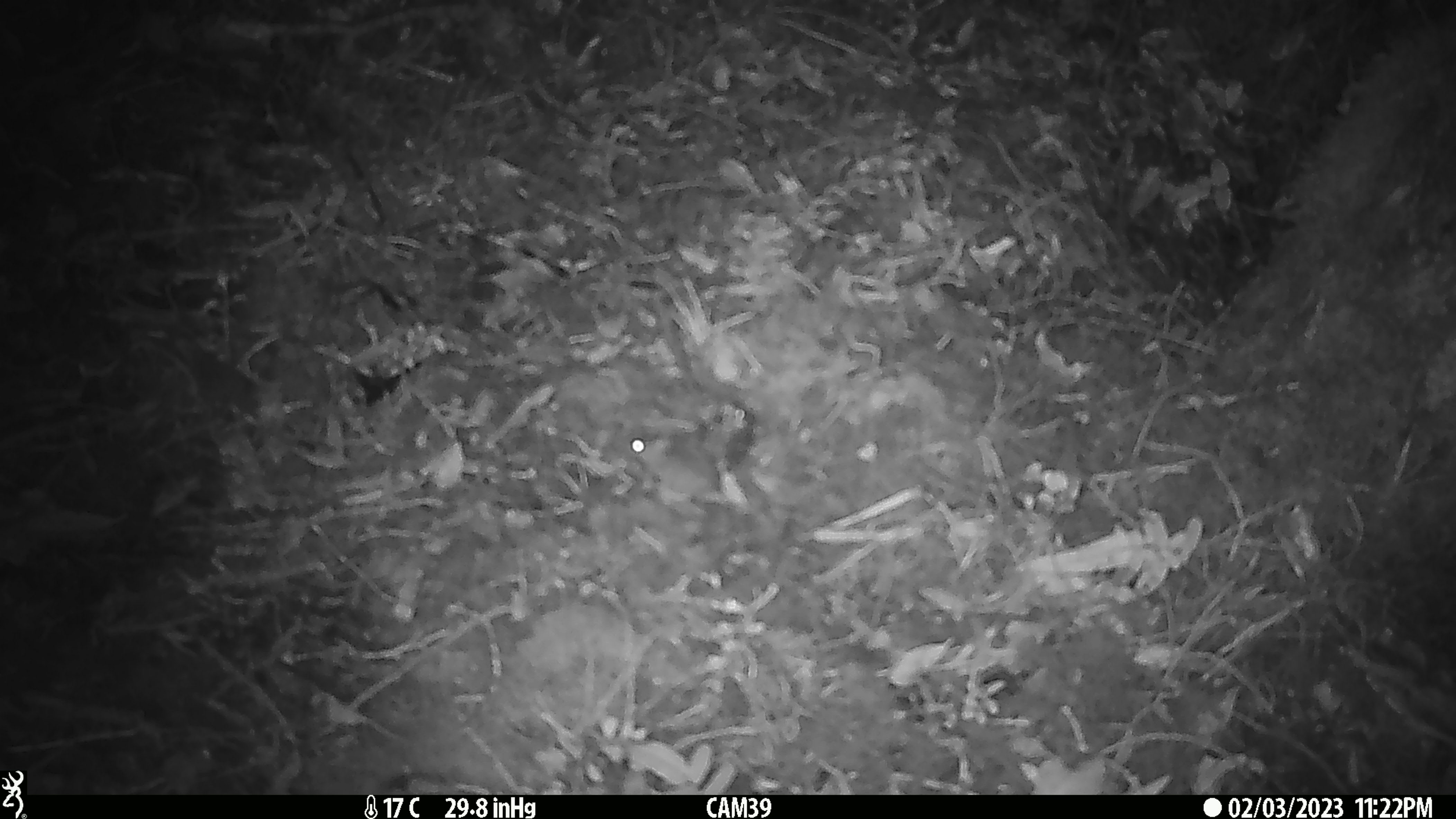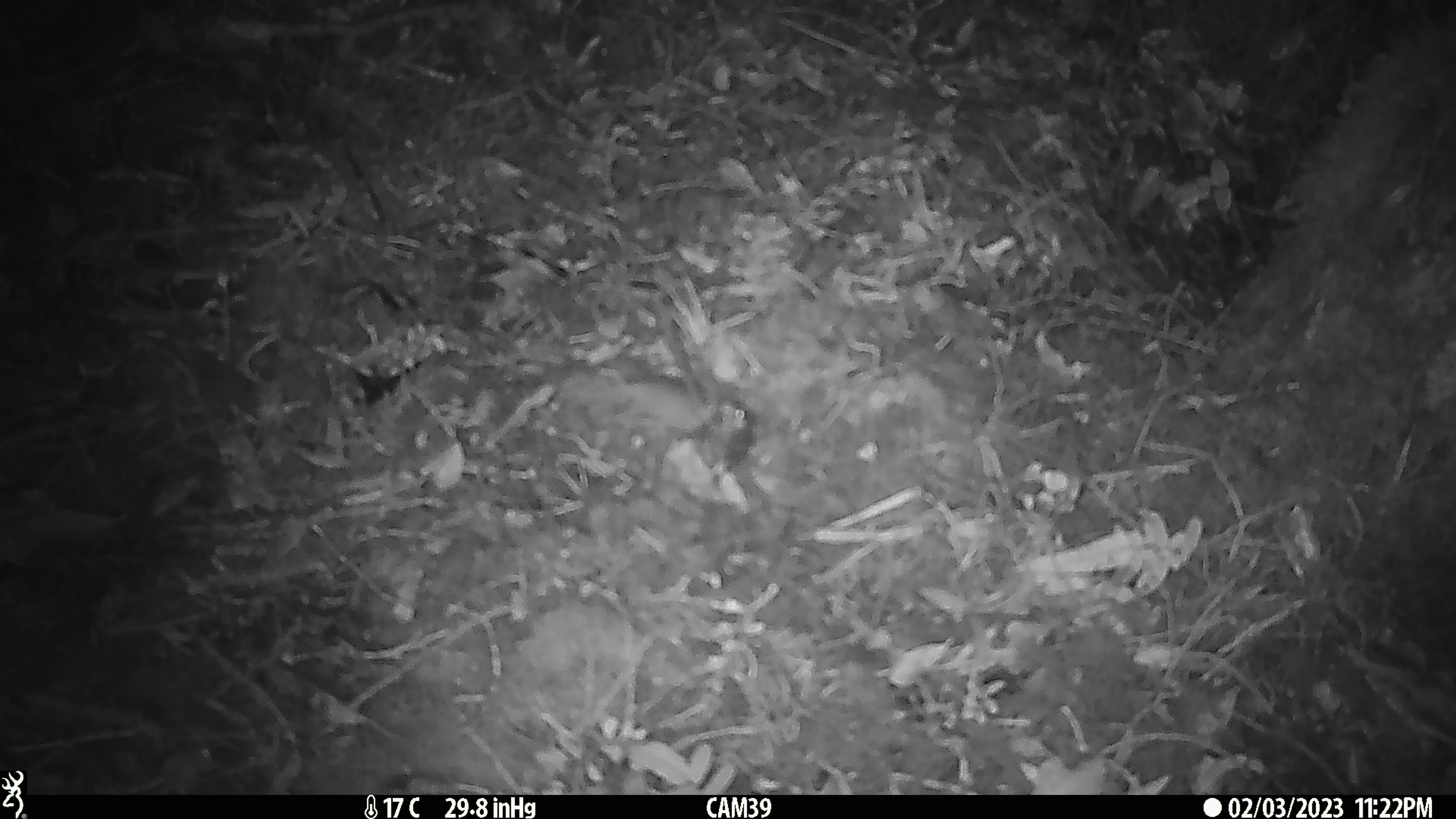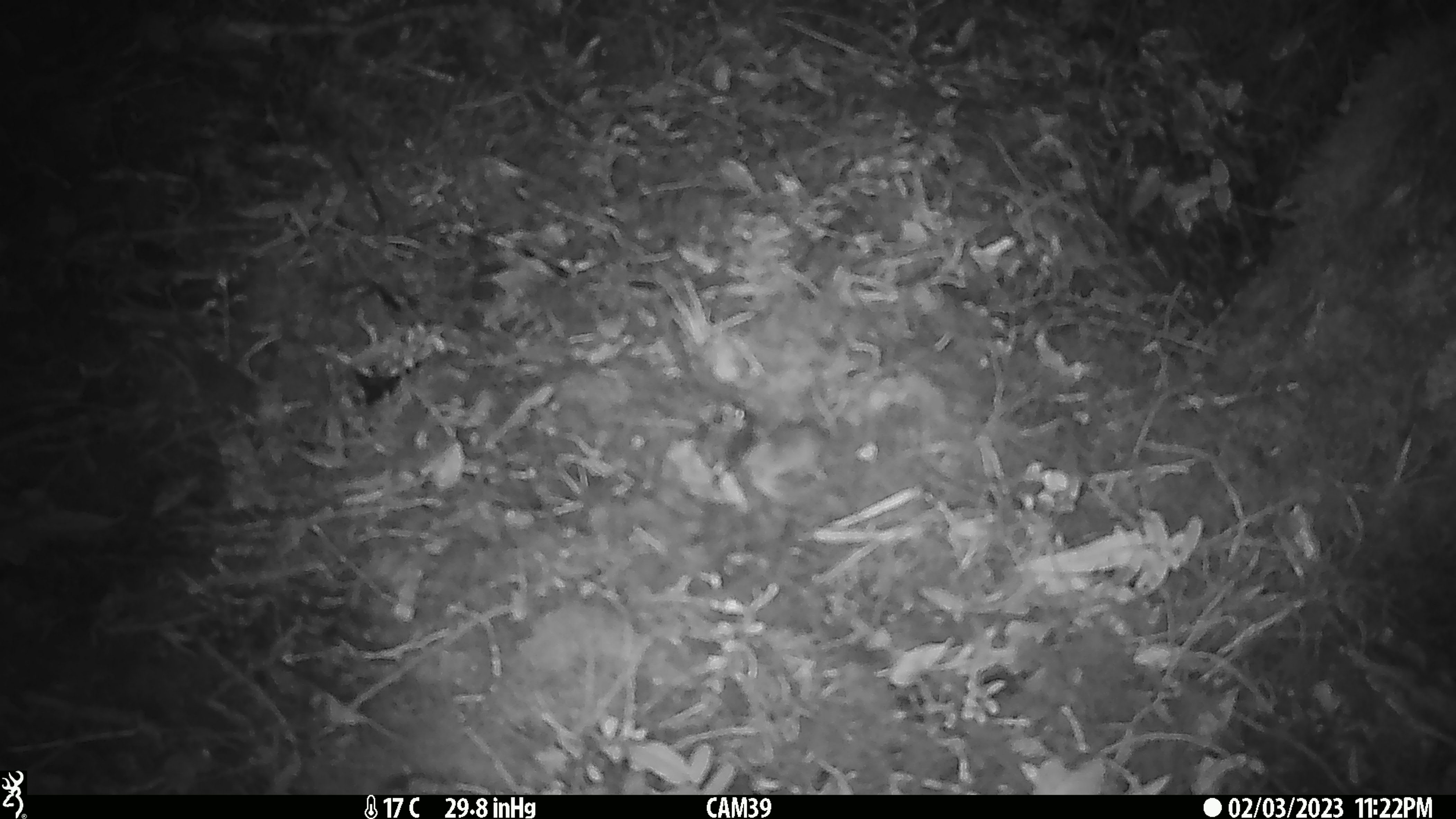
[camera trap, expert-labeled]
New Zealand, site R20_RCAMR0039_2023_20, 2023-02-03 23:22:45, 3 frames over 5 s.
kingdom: Animalia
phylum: Chordata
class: Mammalia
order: Rodentia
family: Muridae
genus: Mus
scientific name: Mus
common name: mouse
Mouse (Mus).